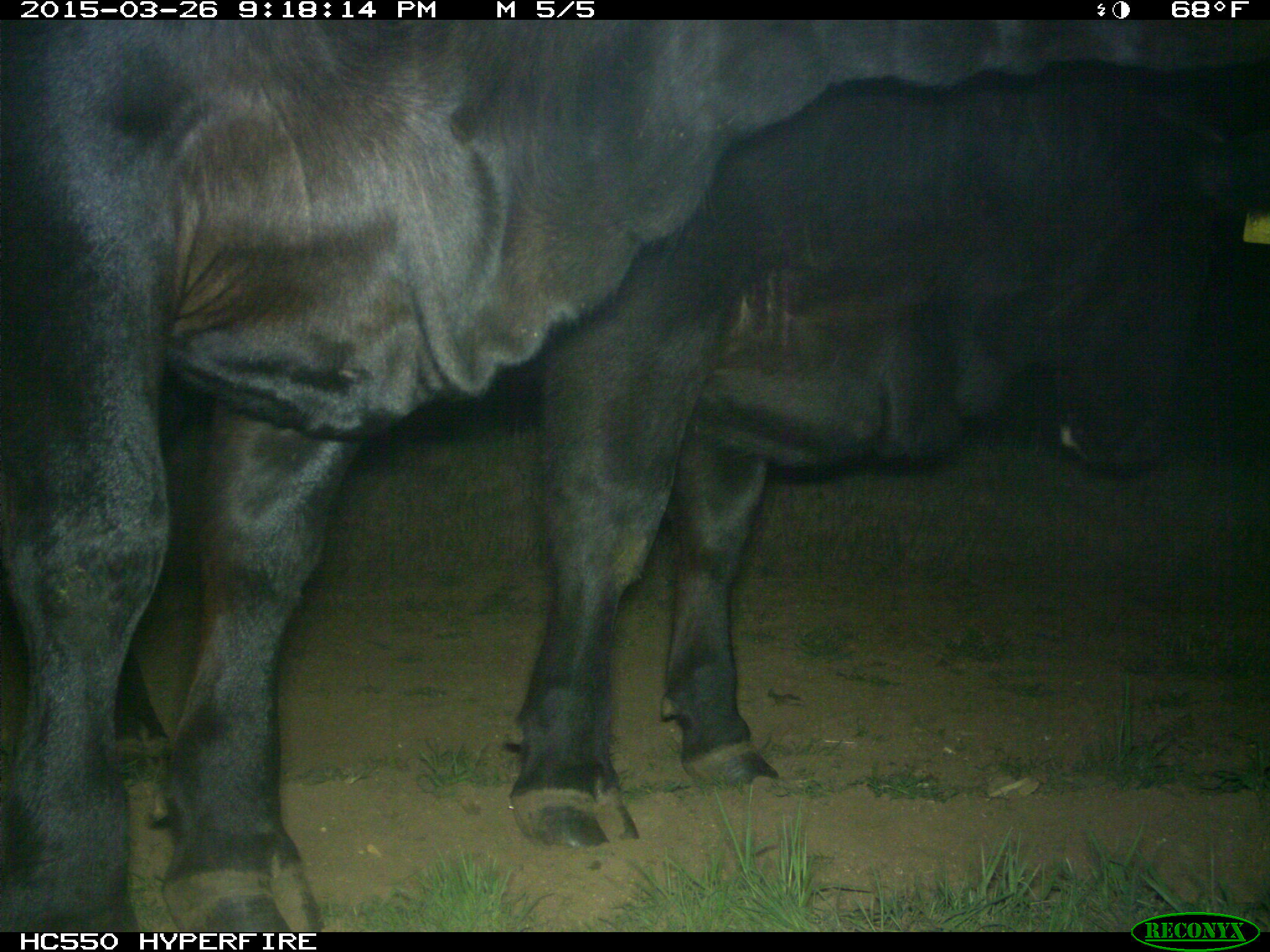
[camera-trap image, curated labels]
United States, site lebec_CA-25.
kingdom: Animalia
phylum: Chordata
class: Mammalia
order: Artiodactyla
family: Bovidae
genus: Bos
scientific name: Bos taurus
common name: domestic cow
Bos taurus (domestic cow).